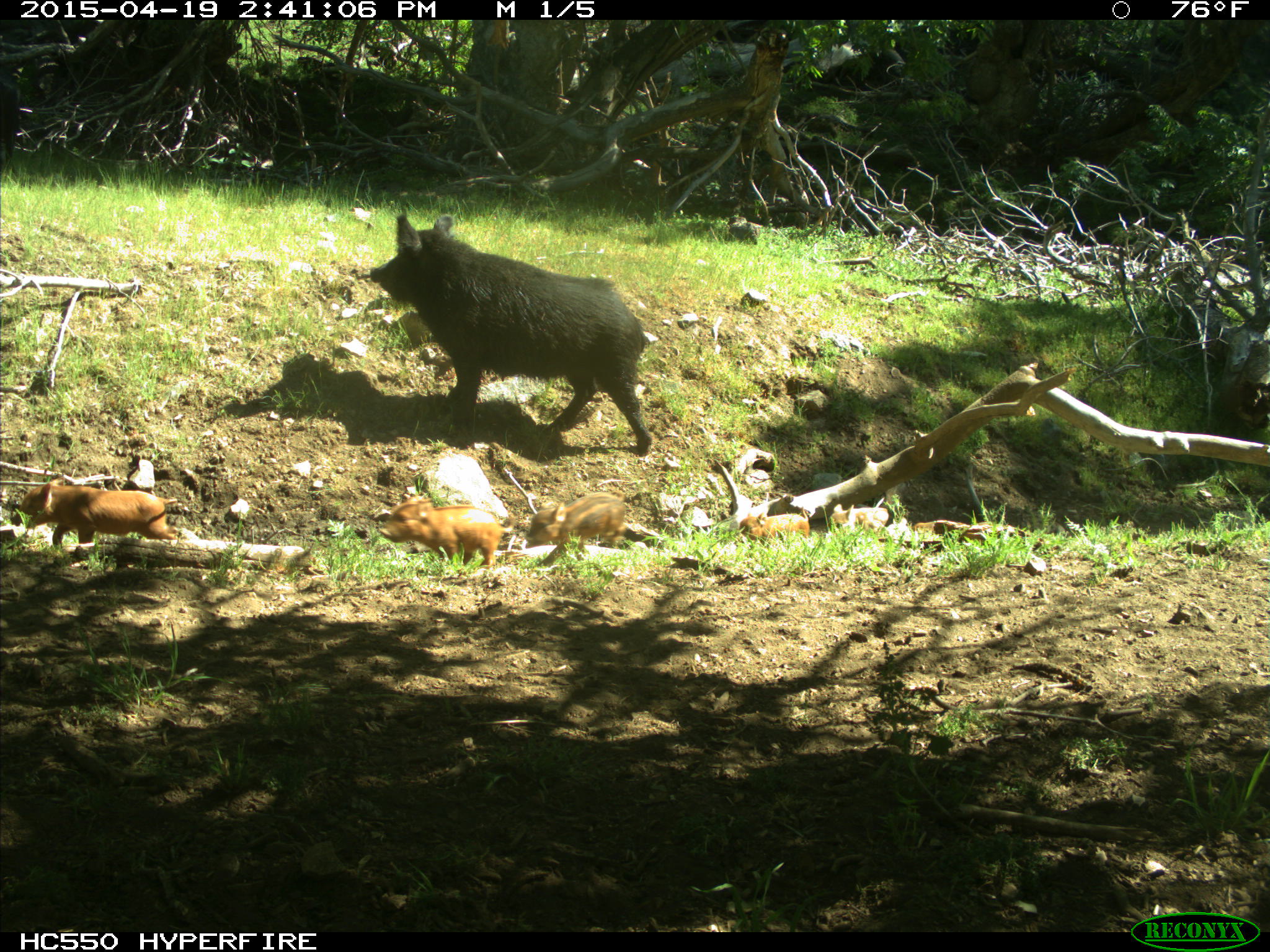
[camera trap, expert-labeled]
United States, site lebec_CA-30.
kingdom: Animalia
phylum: Chordata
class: Mammalia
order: Artiodactyla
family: Suidae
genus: Sus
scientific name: Sus scrofa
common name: wild boar